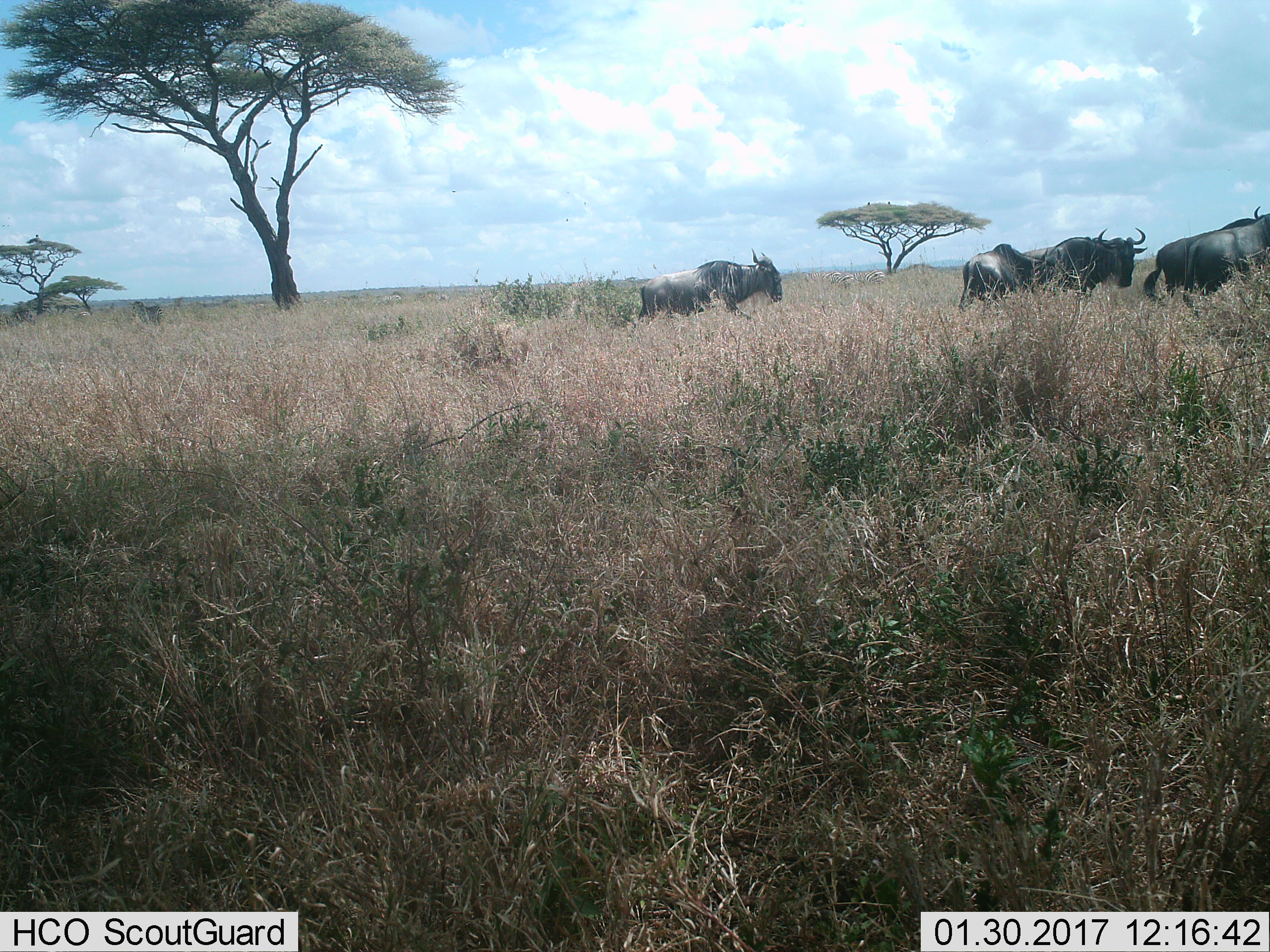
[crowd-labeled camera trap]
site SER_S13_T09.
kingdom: Animalia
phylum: Chordata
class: Mammalia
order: Artiodactyla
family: Bovidae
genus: Connochaetes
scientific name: Connochaetes taurinus taurinus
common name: blue wildebeest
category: wildebeestblue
Wildebeestblue (blue wildebeest) (Connochaetes taurinus taurinus), count 5. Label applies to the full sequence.